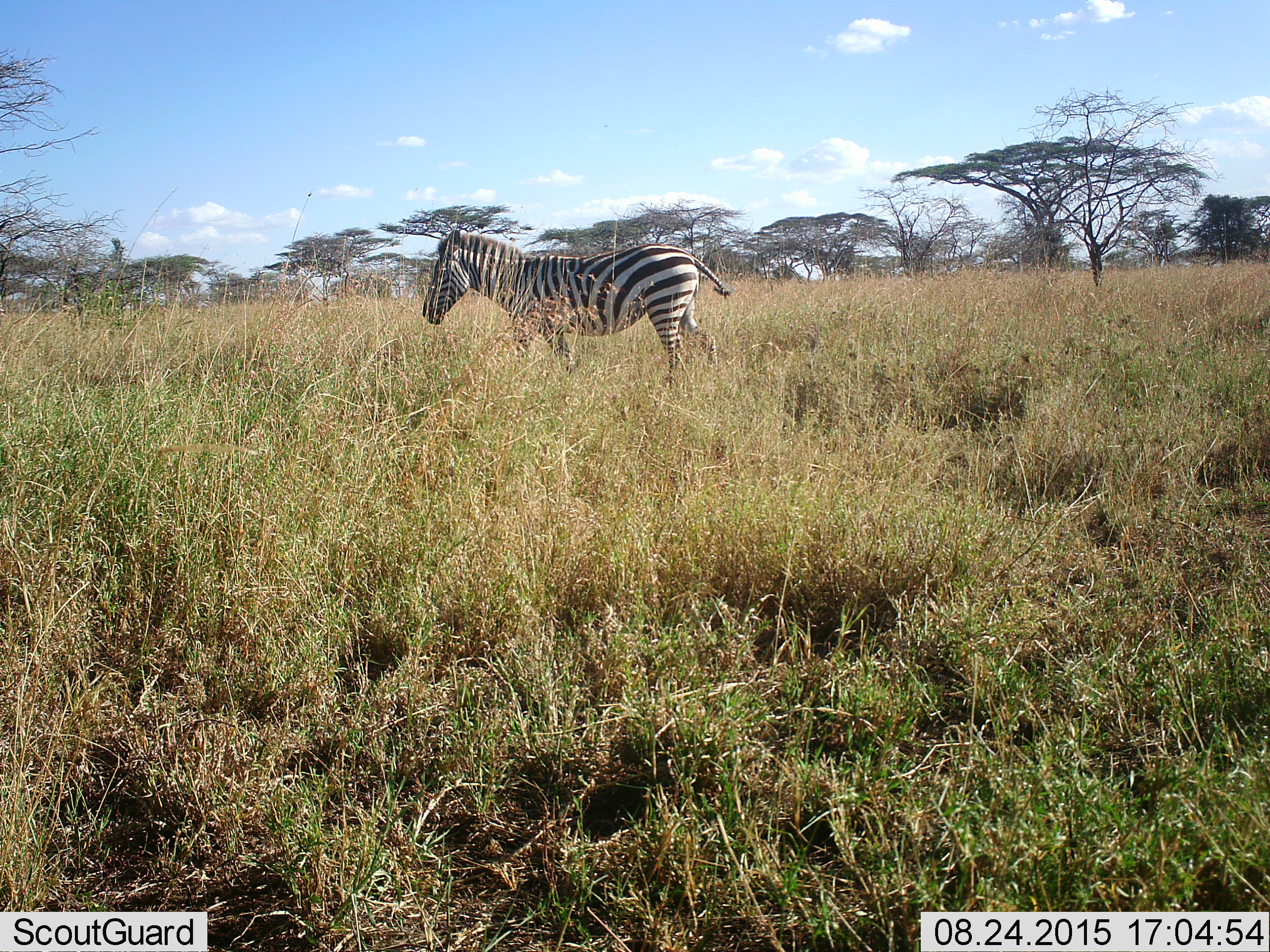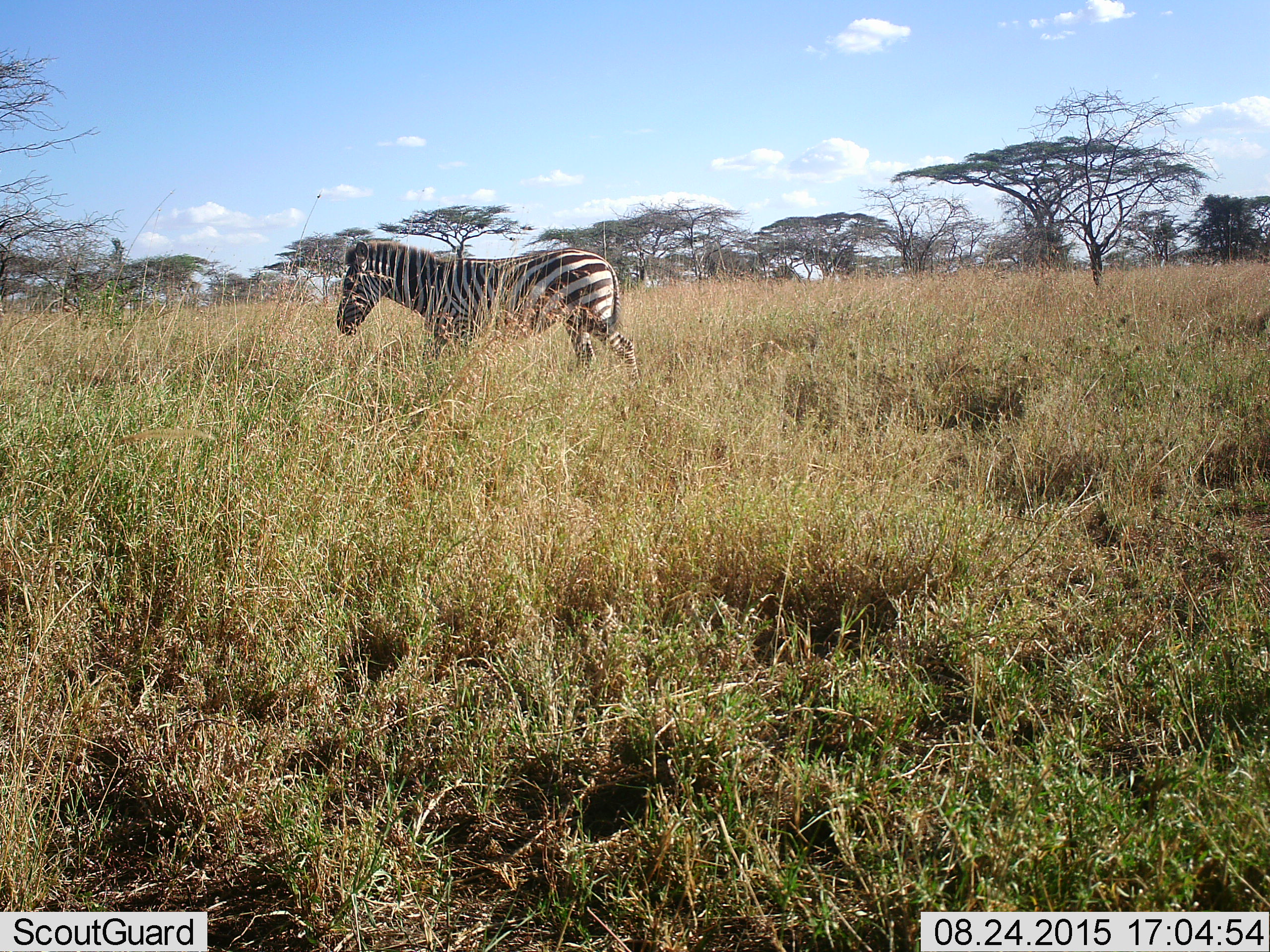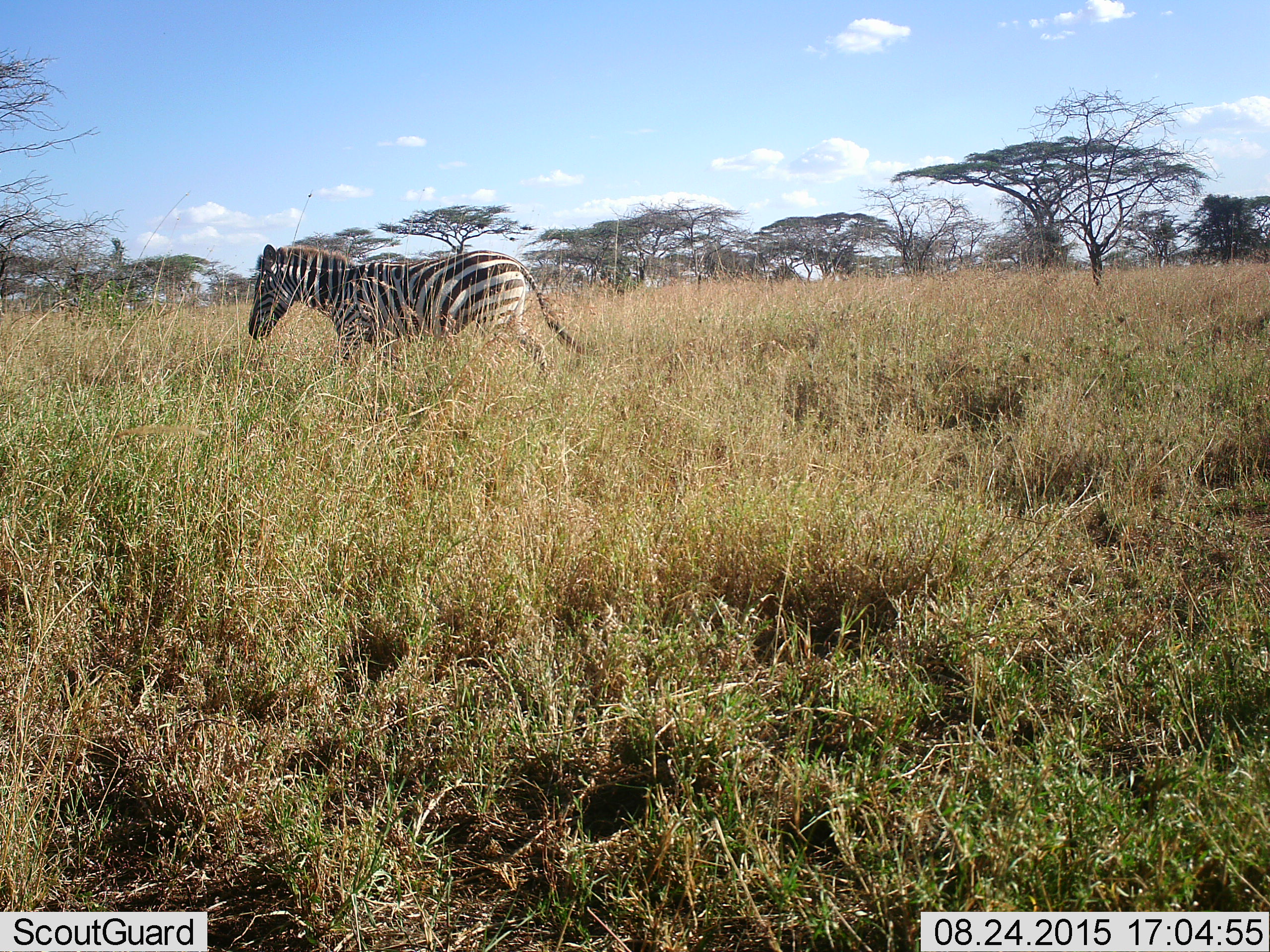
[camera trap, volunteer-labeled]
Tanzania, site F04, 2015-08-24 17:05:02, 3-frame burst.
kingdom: Animalia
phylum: Chordata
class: Mammalia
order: Perissodactyla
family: Equidae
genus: Equus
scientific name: Equus quagga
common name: plains zebra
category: zebra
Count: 1.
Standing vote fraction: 0%.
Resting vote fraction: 0%.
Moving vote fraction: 100%.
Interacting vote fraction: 0%.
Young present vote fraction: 5%.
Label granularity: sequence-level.